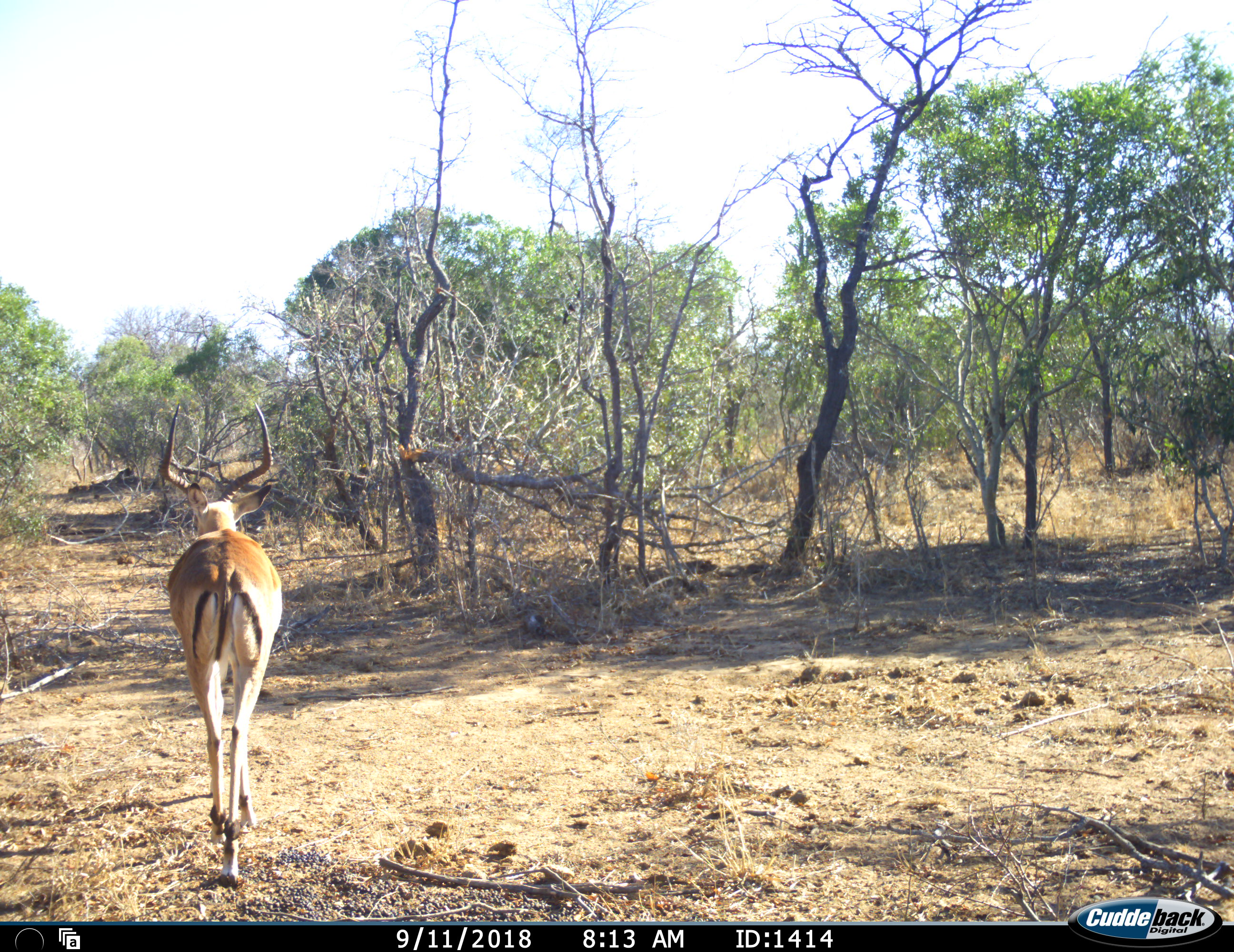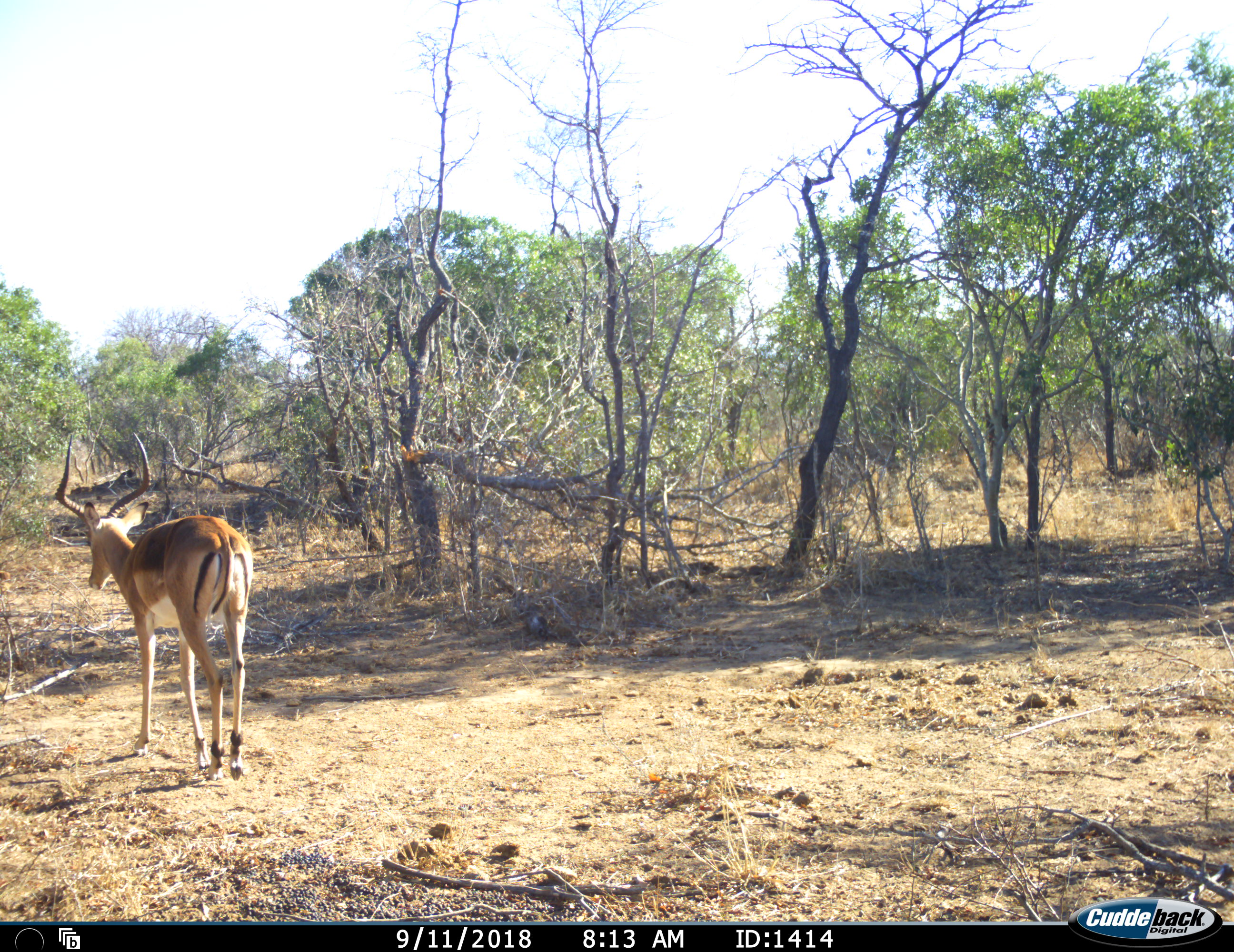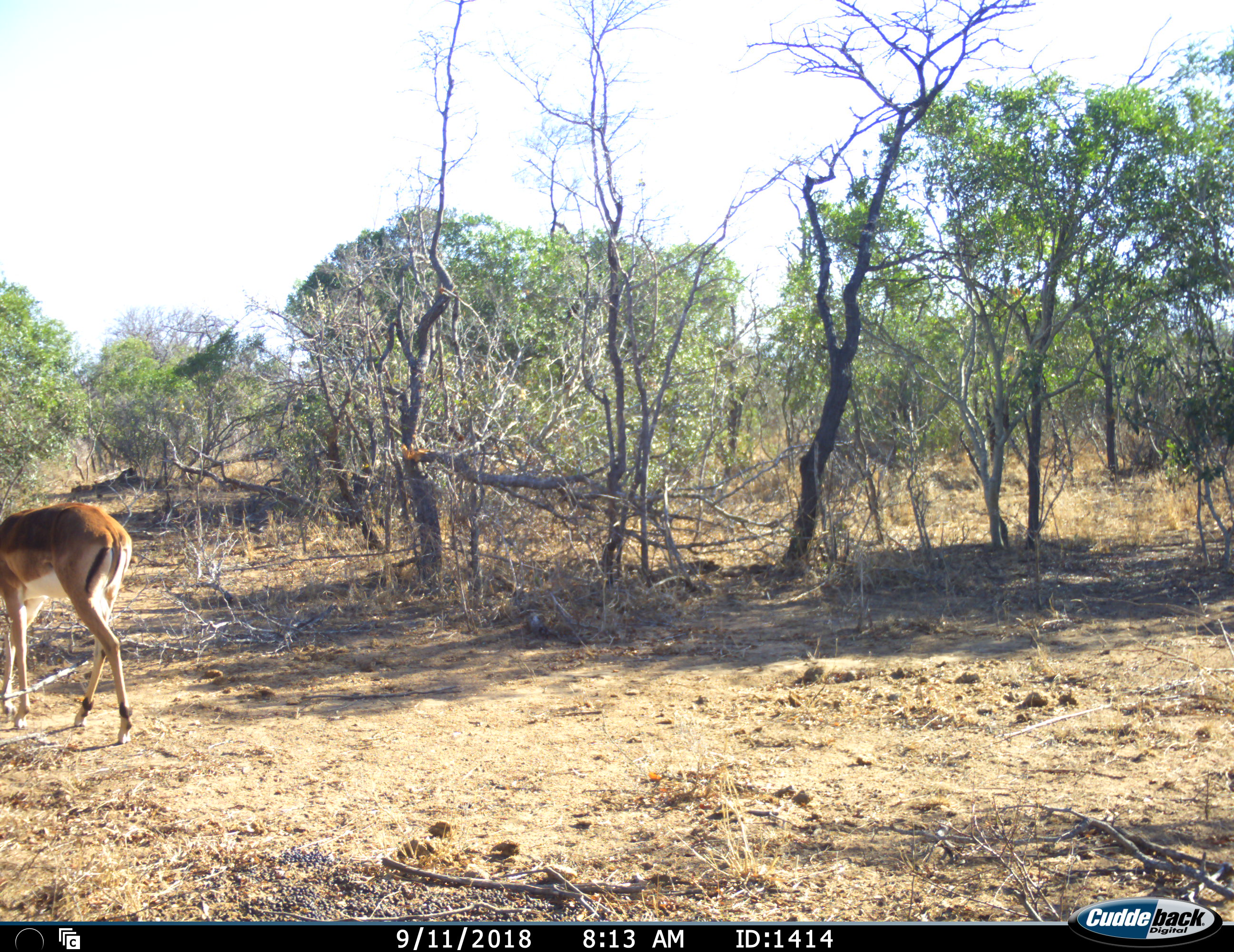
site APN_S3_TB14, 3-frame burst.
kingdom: Animalia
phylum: Chordata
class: Mammalia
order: Artiodactyla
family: Bovidae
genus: Aepyceros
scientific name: Aepyceros melampus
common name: impala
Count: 1.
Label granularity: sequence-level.